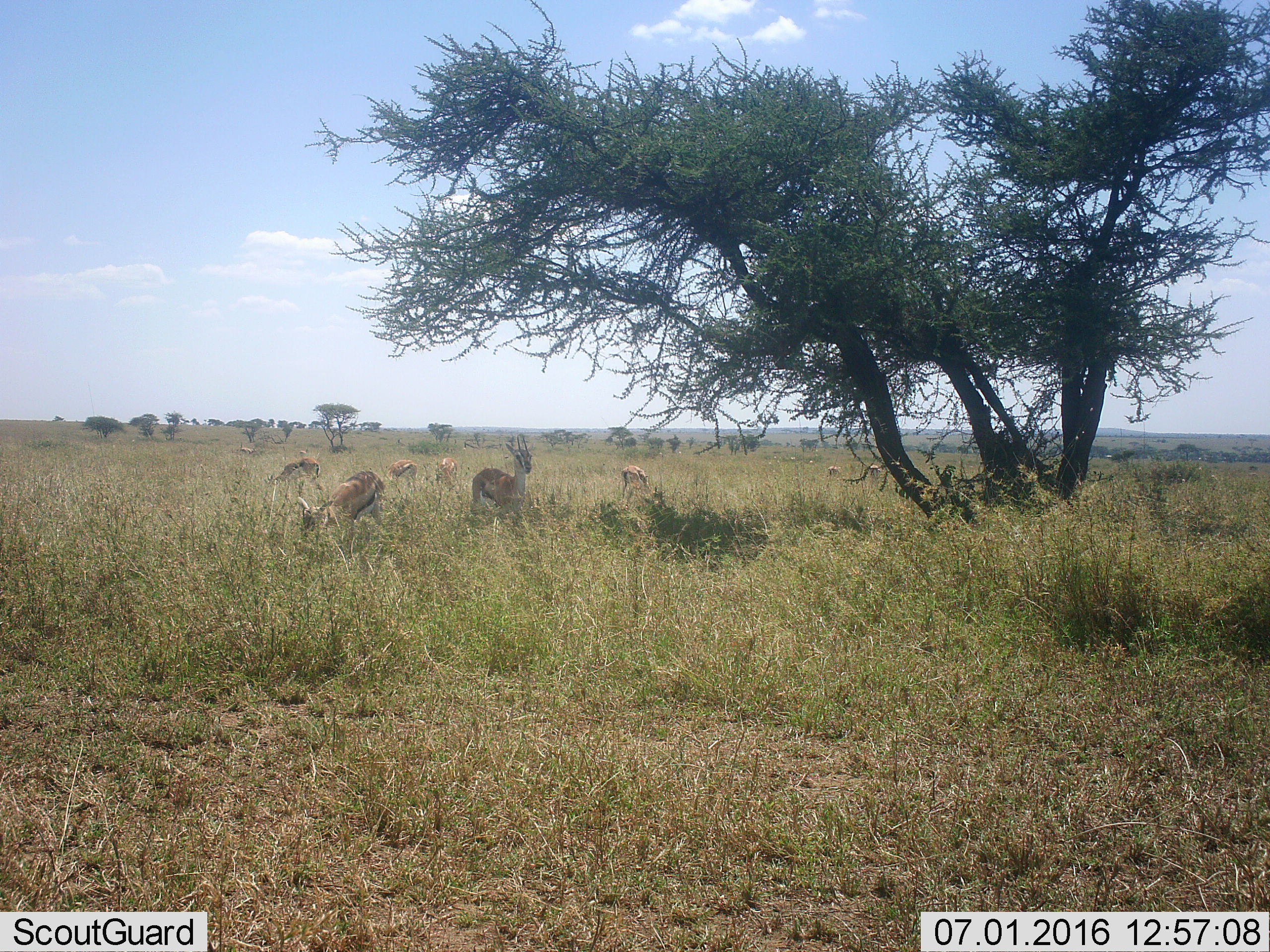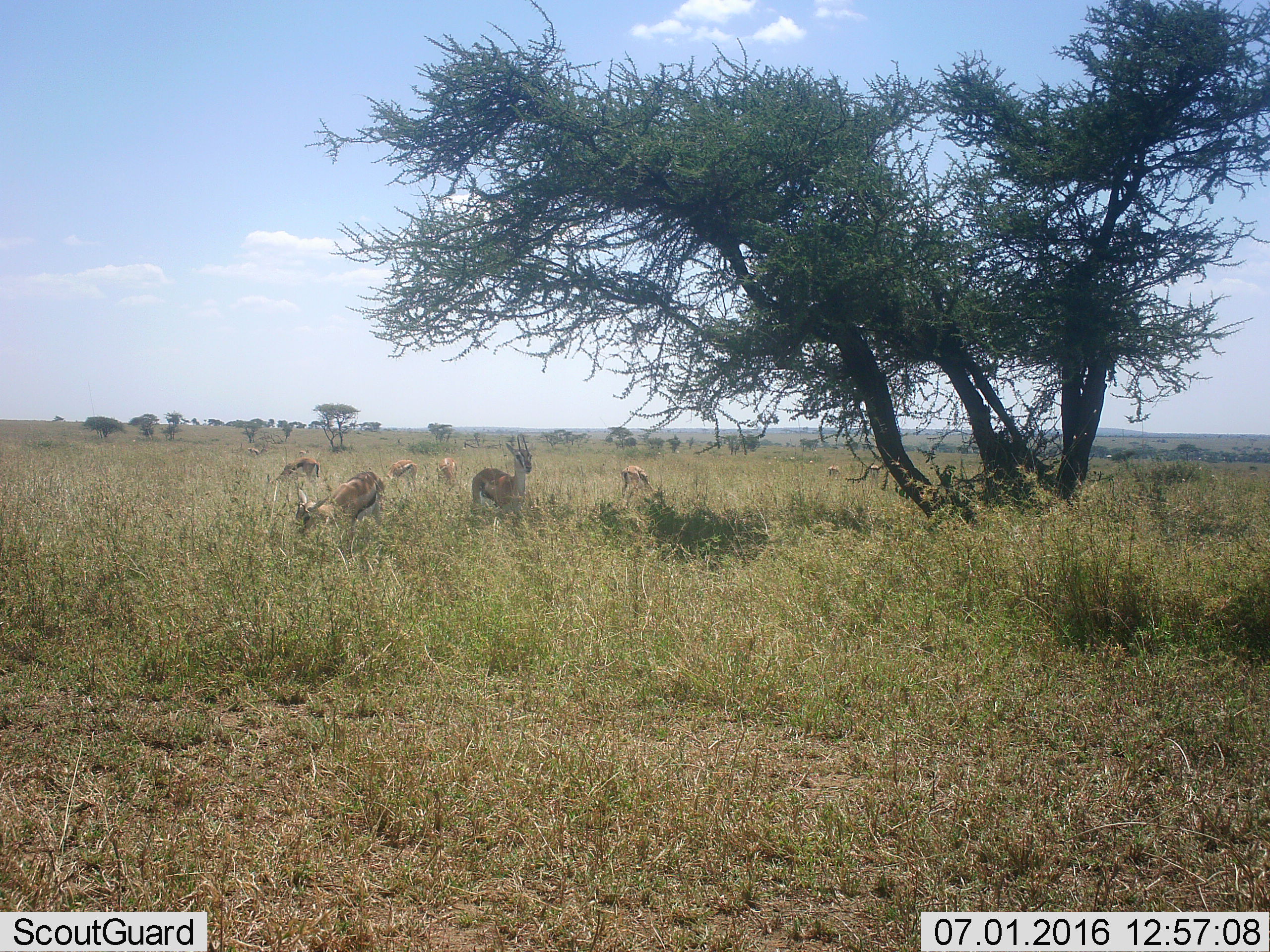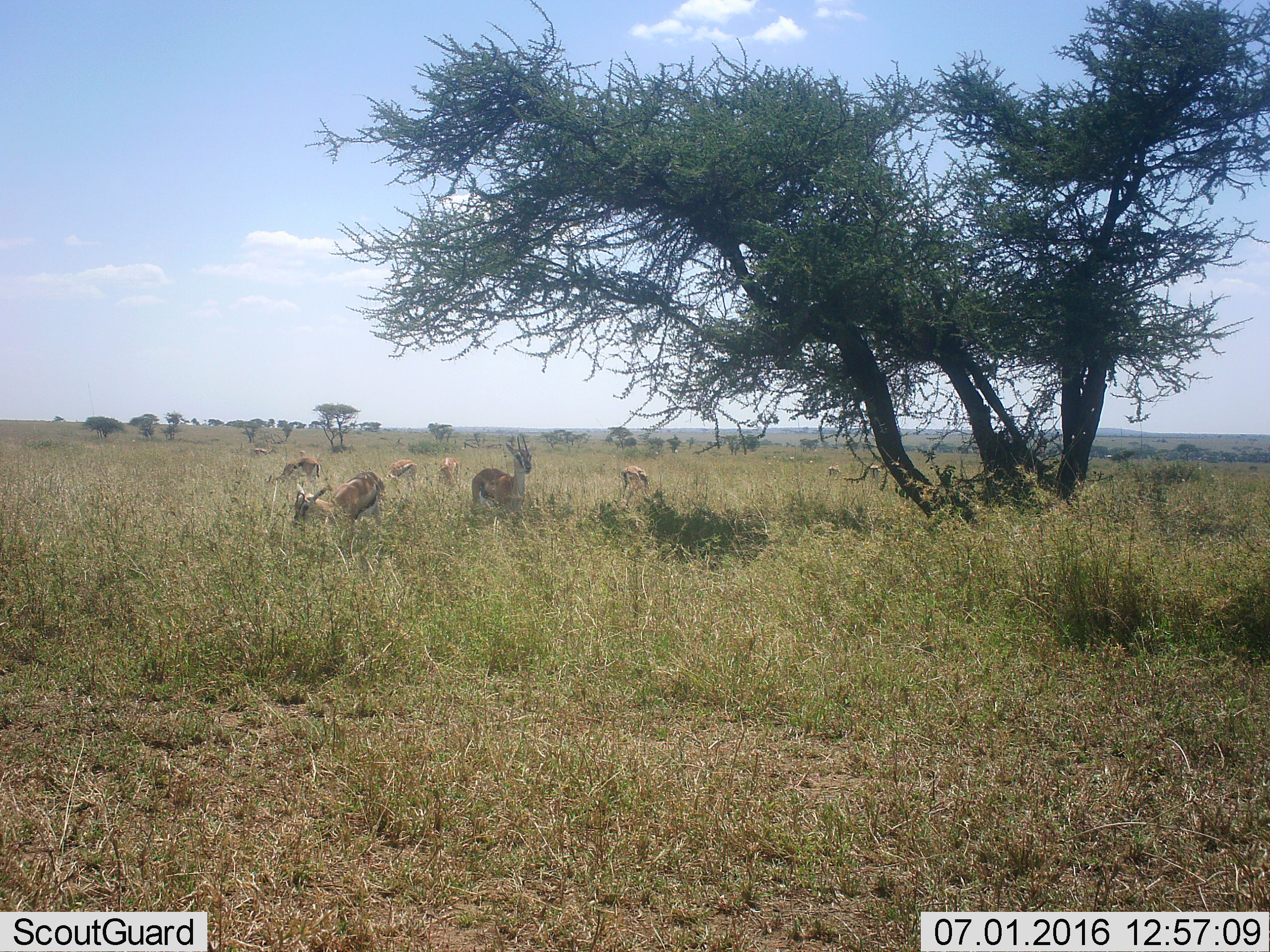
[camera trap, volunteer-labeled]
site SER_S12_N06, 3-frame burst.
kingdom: Animalia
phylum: Chordata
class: Mammalia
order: Artiodactyla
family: Bovidae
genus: Eudorcas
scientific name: Eudorcas thomsonii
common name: thomson's gazelle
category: gazellethomsons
Gazellethomsons (thomson's gazelle) (Eudorcas thomsonii), count 9. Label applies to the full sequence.